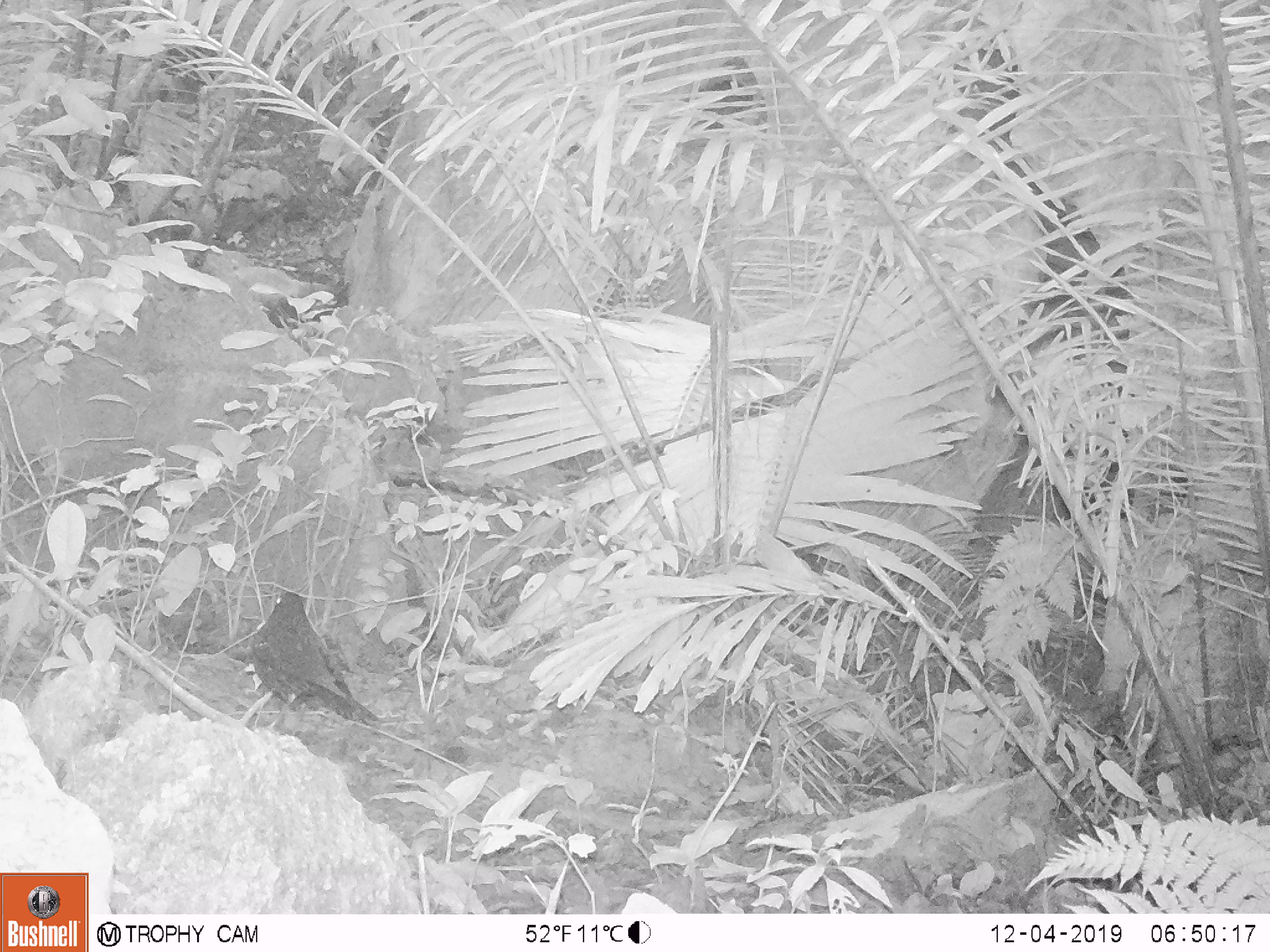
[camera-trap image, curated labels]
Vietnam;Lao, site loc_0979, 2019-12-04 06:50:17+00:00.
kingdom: Animalia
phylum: Chordata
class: Aves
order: Passeriformes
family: Muscicapidae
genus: Myophonus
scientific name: Myophonus caeruleus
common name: blue whistling thrush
Blue whistling thrush (Myophonus caeruleus). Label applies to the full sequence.